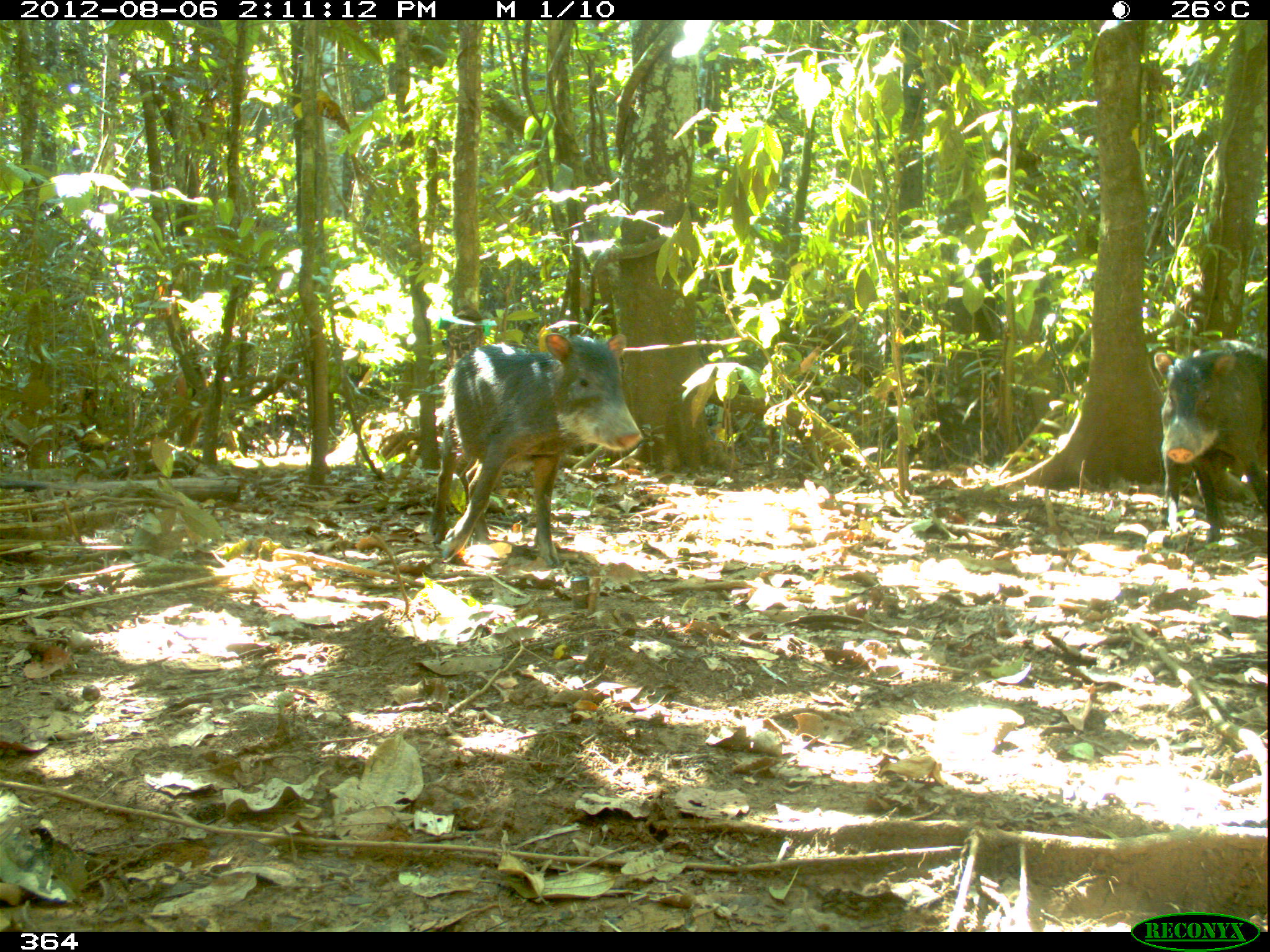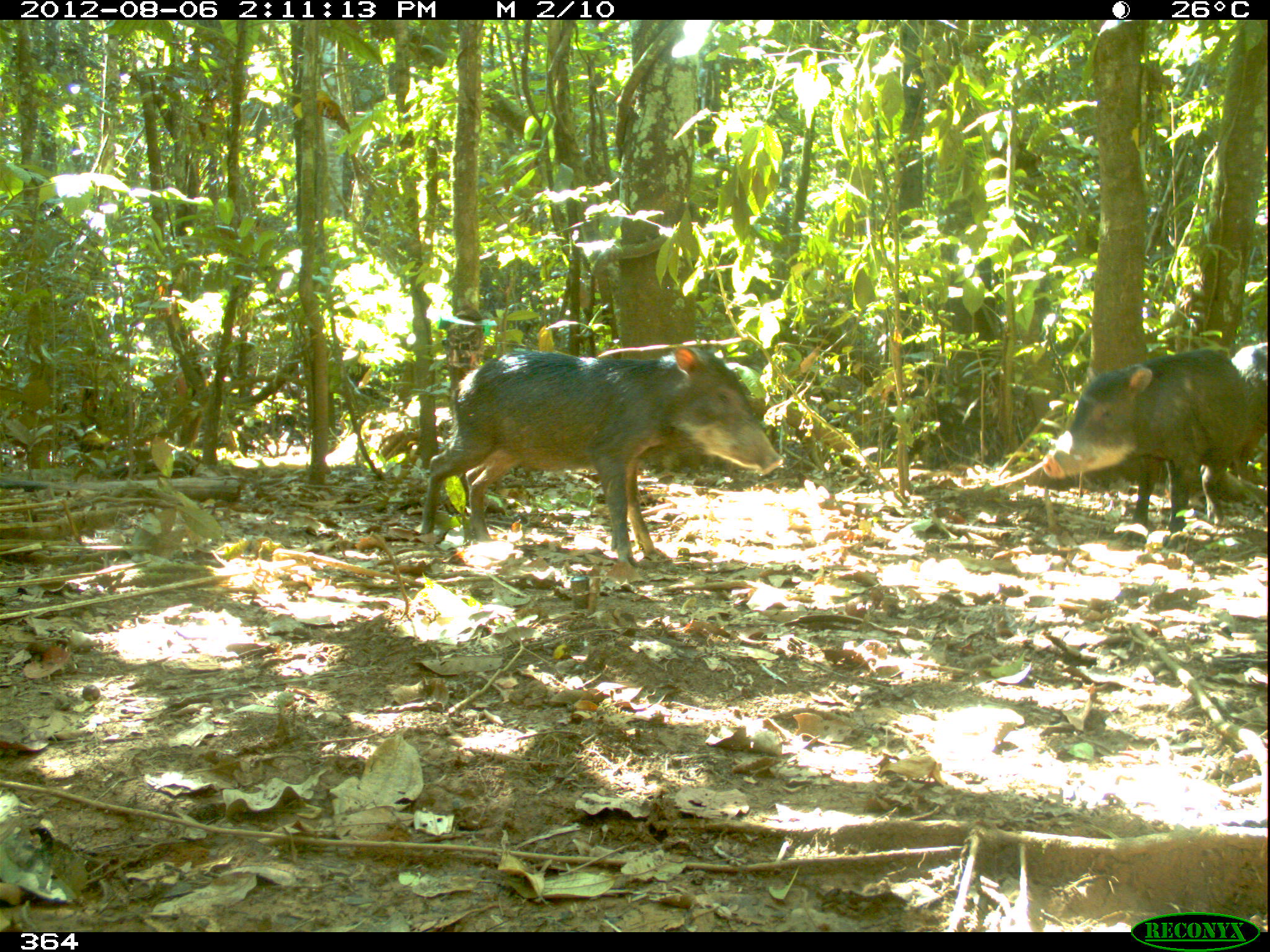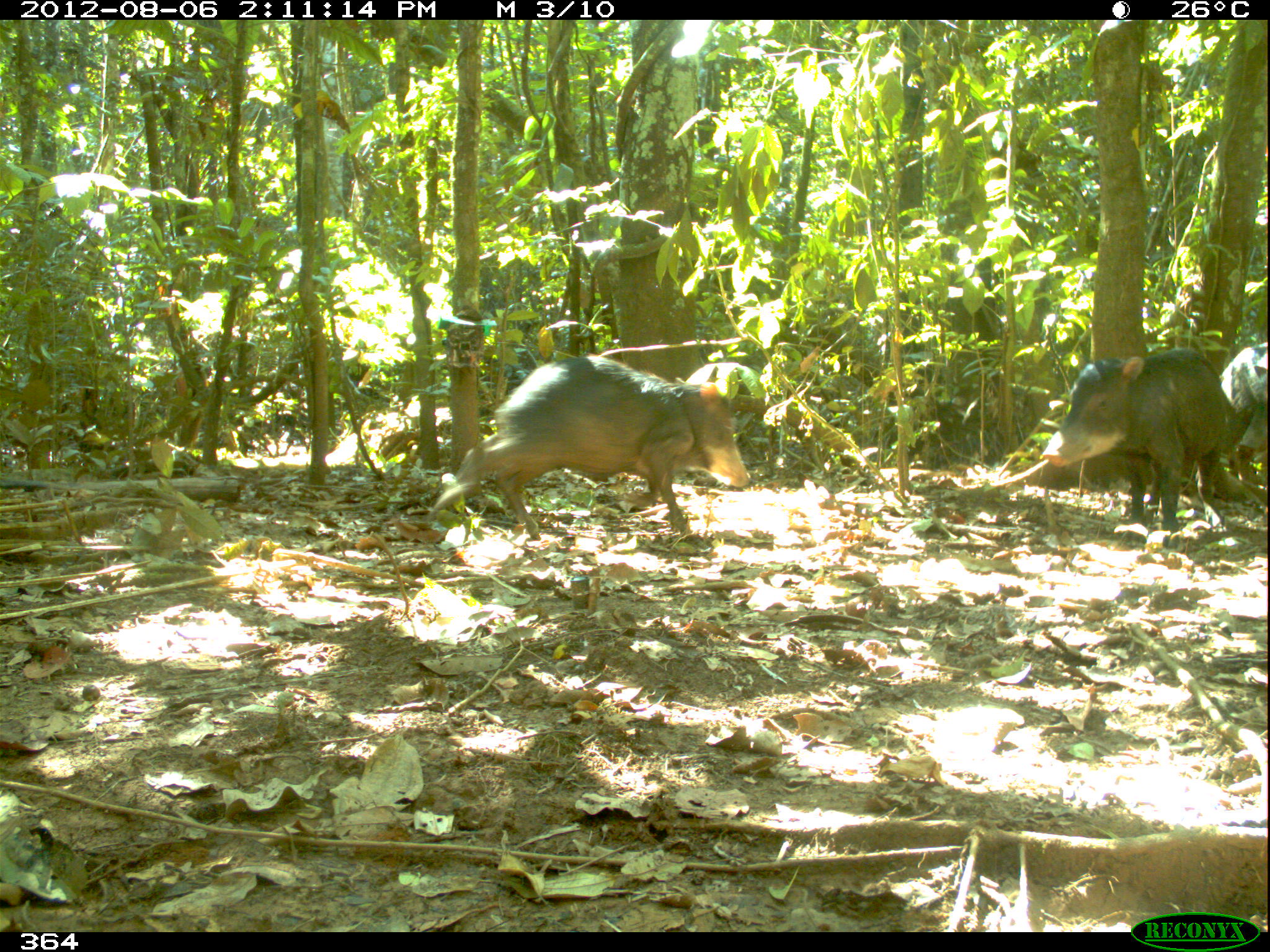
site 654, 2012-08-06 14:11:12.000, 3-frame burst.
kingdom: Animalia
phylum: Chordata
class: Mammalia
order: Artiodactyla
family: Tayassuidae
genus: Tayassu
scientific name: Tayassu pecari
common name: white-lipped peccary